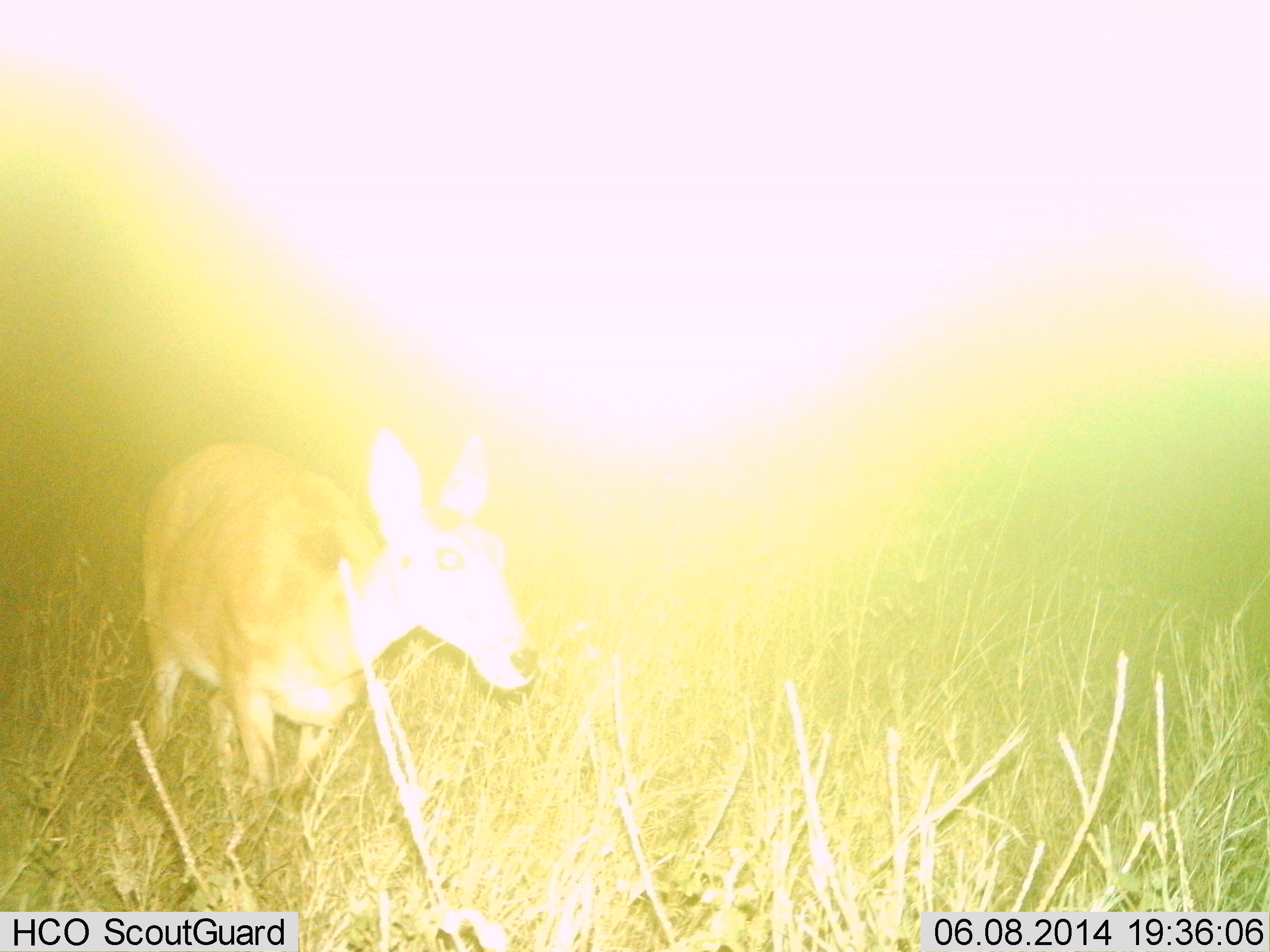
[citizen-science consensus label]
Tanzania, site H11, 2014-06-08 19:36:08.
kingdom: Animalia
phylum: Chordata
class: Mammalia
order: Artiodactyla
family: Bovidae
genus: Redunca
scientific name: Redunca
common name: reedbuck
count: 1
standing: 70%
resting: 0%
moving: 30%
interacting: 0%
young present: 0%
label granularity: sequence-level